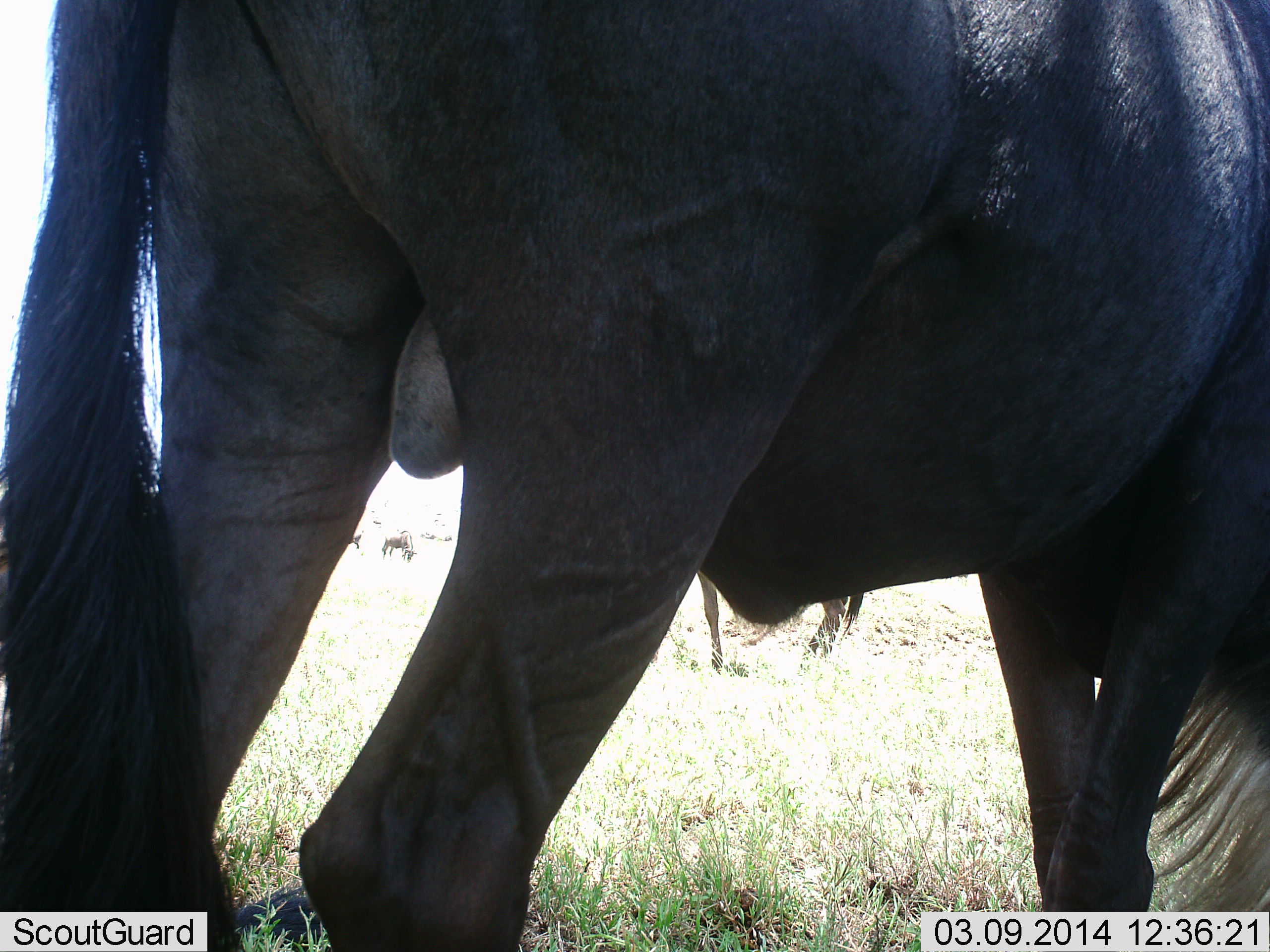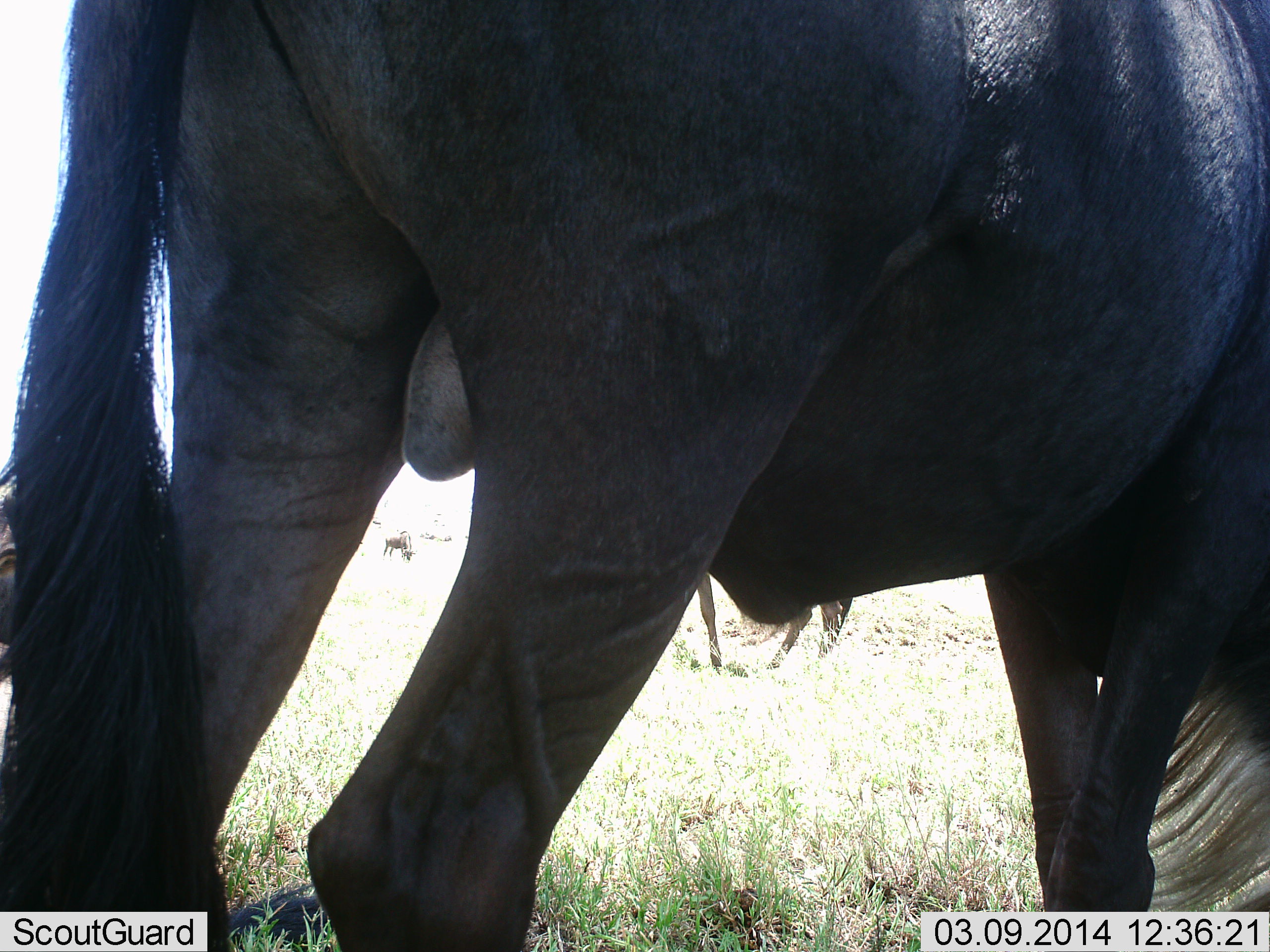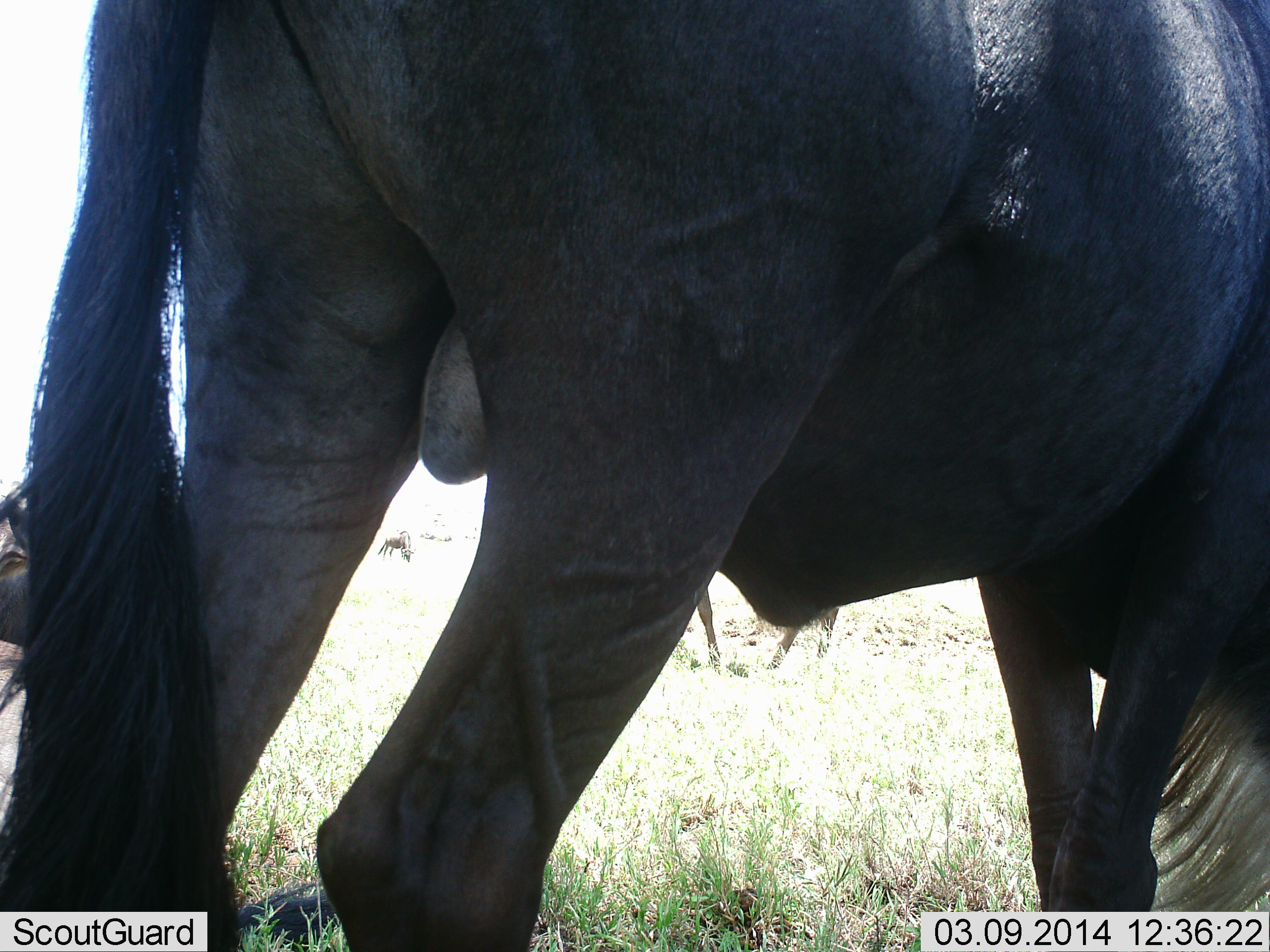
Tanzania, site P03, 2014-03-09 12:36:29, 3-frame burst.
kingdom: Animalia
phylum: Chordata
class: Mammalia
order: Artiodactyla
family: Bovidae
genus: Connochaetes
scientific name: Connochaetes taurinus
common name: blue wildebeest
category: wildebeest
Wildebeest (blue wildebeest) (Connochaetes taurinus), count 4. Behavior (volunteer vote fractions): standing 70%, resting 10%, moving 0%, interacting 0%. Young present (vote fraction): 0%. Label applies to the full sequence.